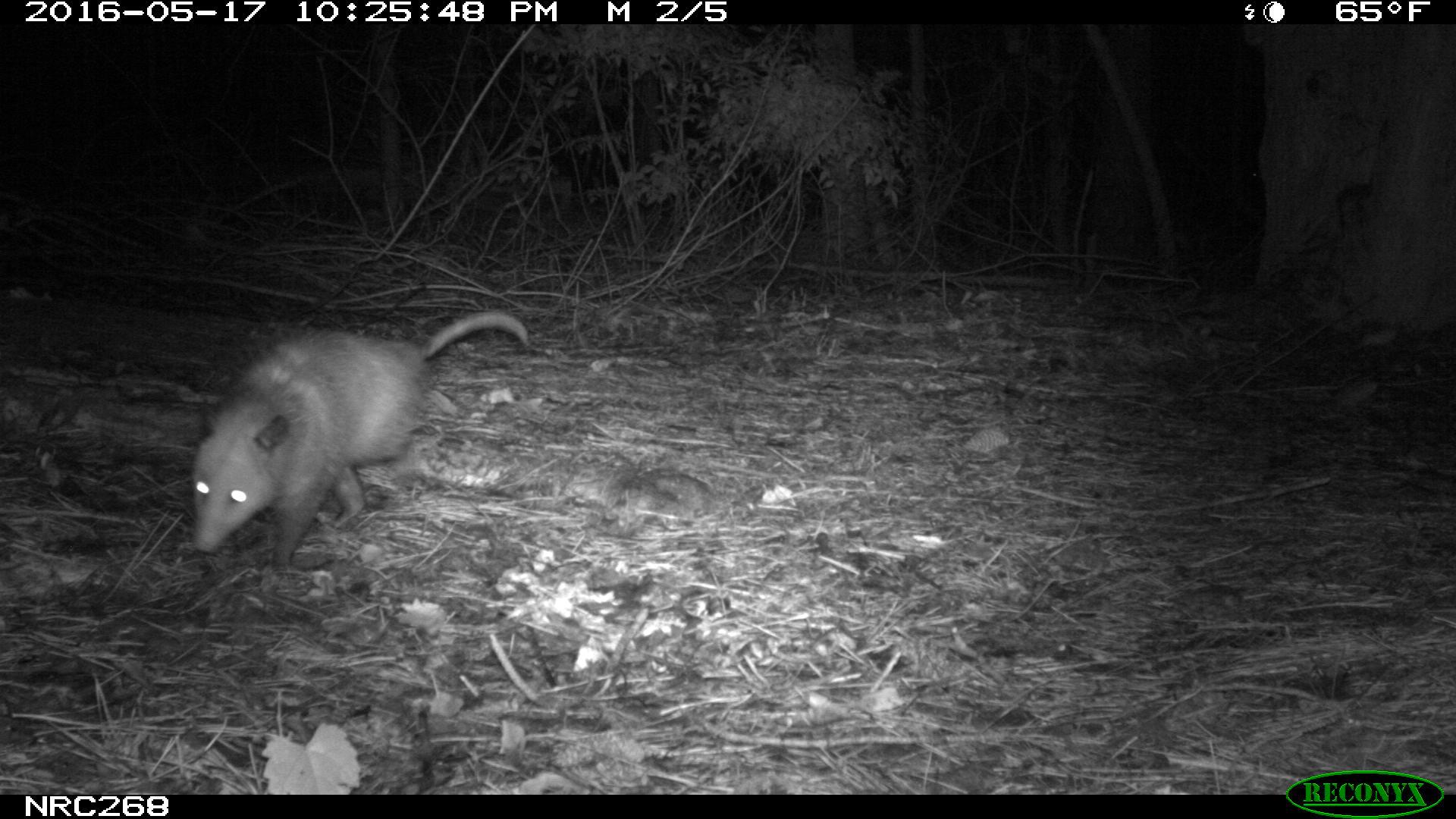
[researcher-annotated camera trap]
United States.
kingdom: Animalia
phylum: Chordata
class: Mammalia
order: Didelphimorphia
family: Didelphidae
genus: Didelphis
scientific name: Didelphis virginiana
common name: virginia opossum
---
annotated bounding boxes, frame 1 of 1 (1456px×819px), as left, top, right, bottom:
Virginia Opossum: 177, 295, 540, 570